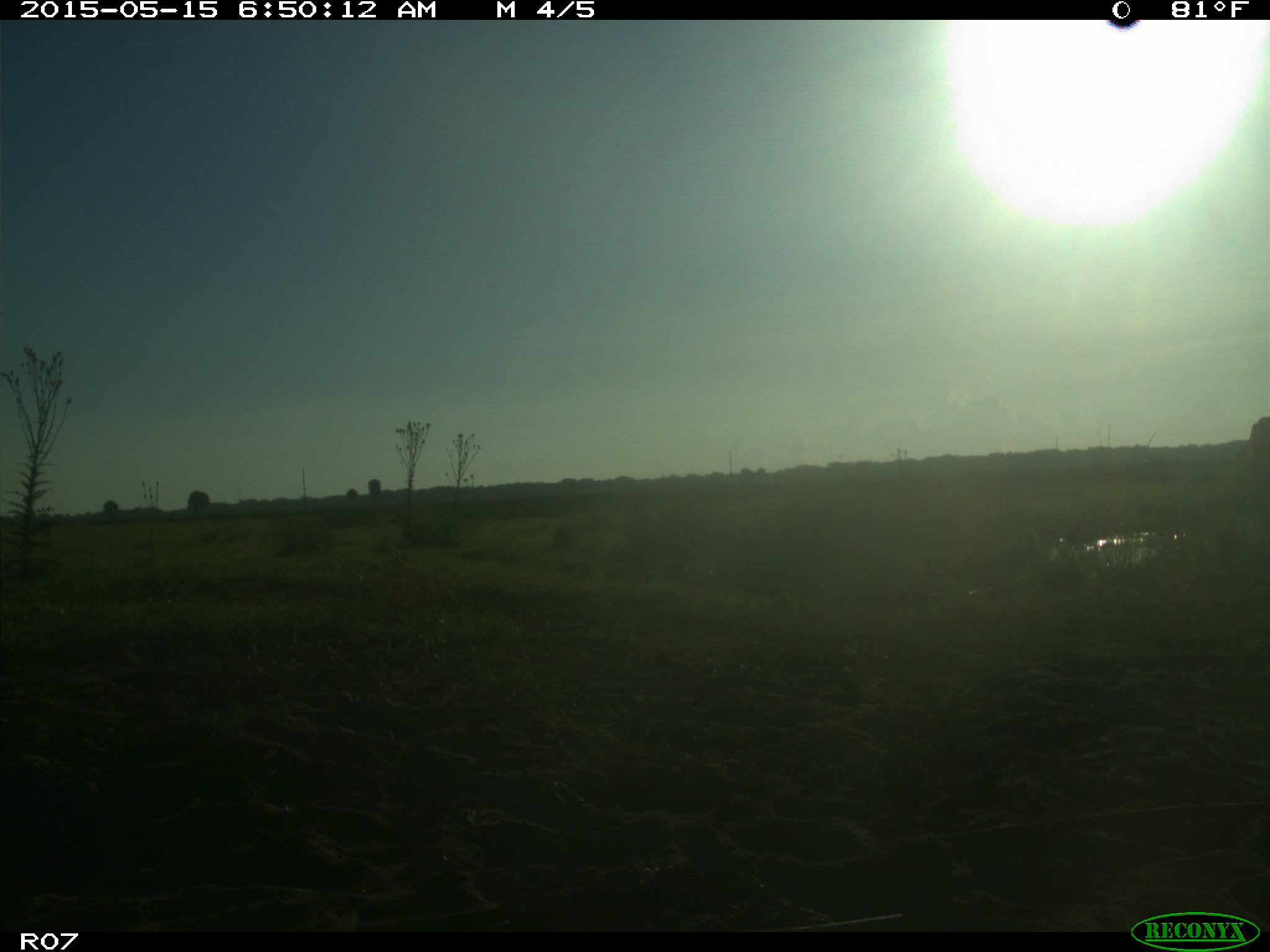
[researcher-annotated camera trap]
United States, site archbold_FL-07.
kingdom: Animalia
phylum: Chordata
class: Mammalia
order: Artiodactyla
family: Bovidae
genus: Bos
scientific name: Bos taurus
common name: domestic cow